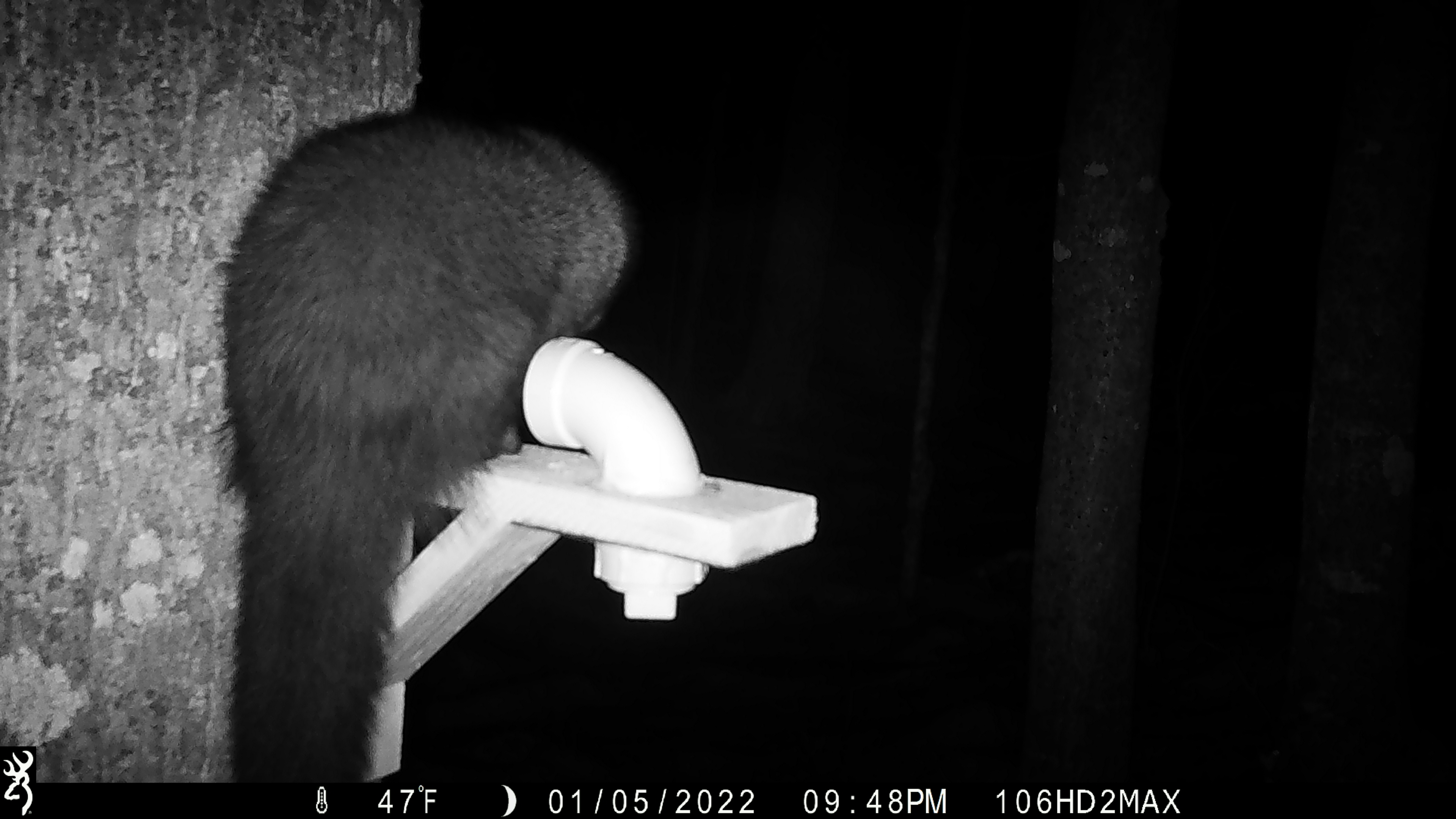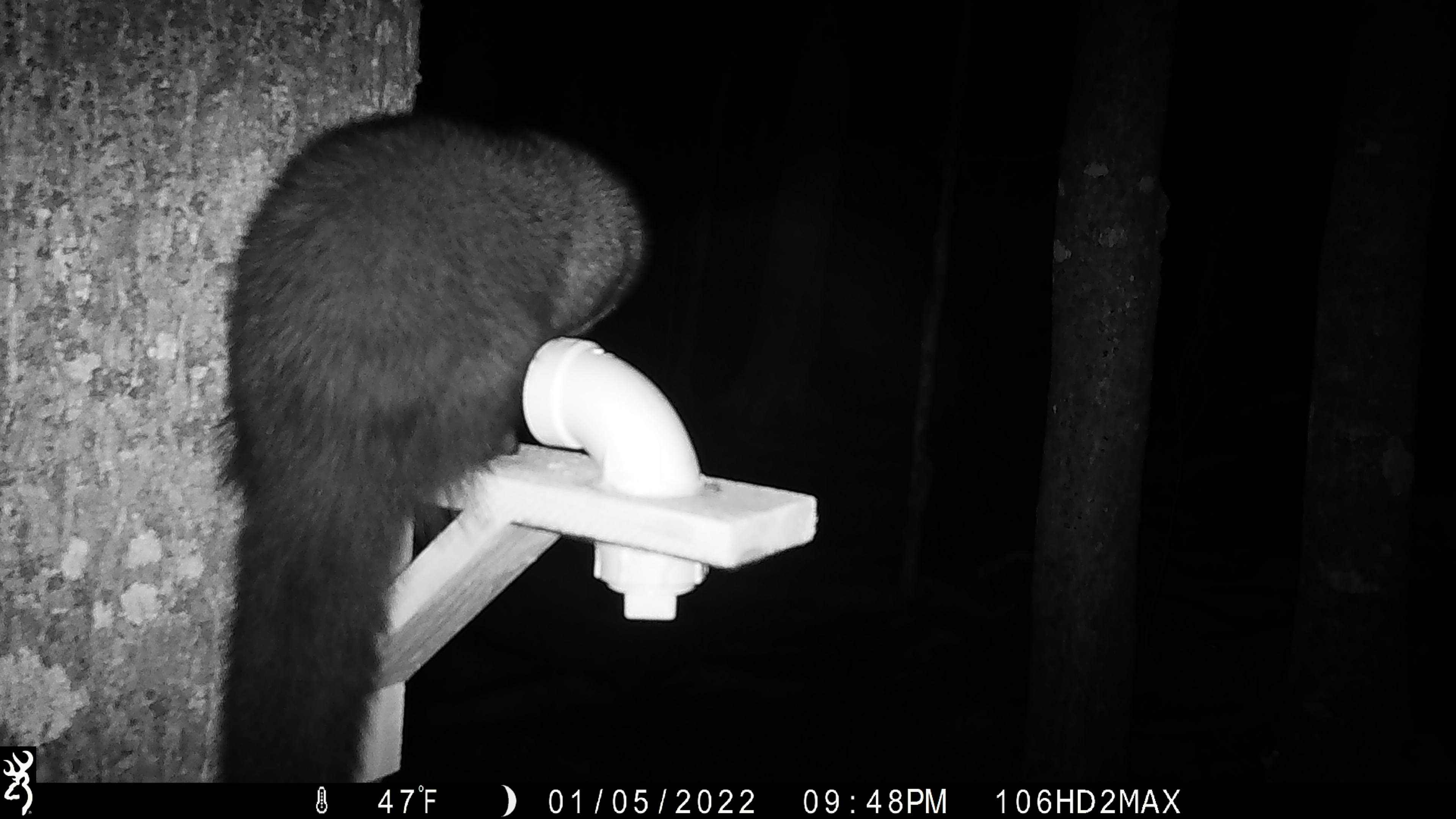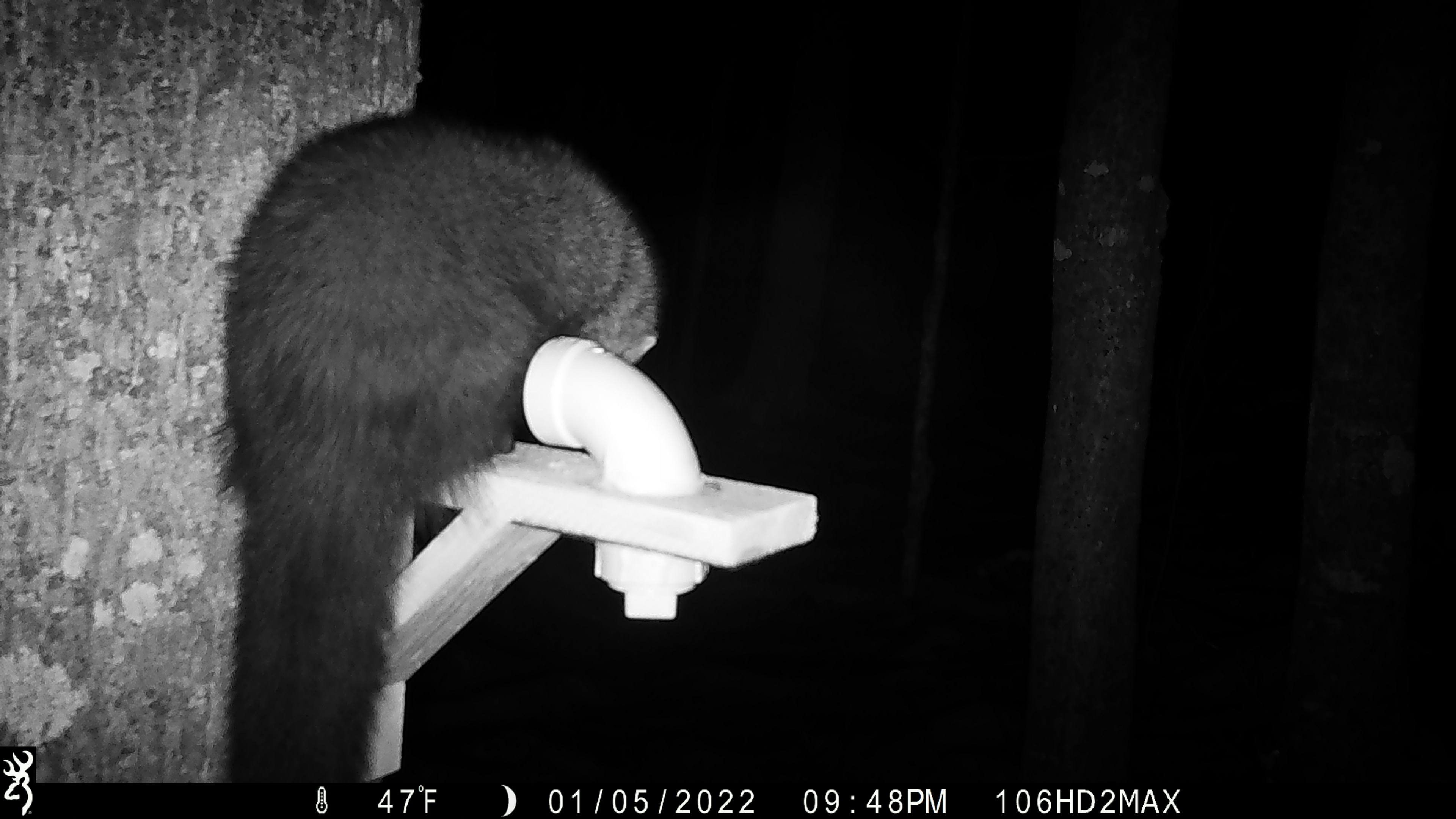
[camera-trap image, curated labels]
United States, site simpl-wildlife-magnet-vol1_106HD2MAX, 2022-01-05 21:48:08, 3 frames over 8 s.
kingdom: Animalia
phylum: Chordata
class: Mammalia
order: Carnivora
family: Mustelidae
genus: Pekania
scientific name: Pekania pennanti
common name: fisher